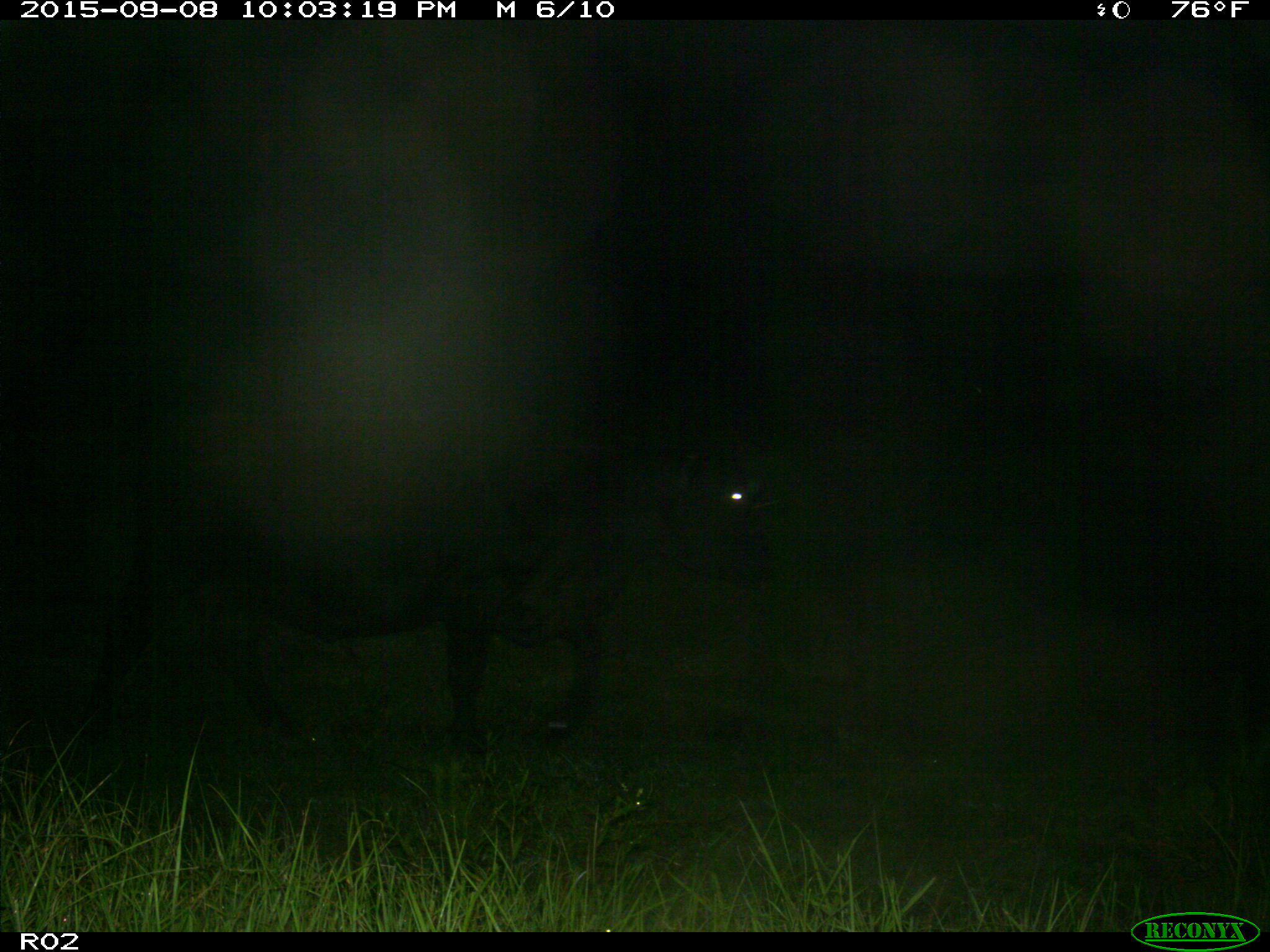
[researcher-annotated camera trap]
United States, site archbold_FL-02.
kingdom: Animalia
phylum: Chordata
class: Mammalia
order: Artiodactyla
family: Bovidae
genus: Bos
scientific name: Bos taurus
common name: domestic cow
Bos taurus (domestic cow).